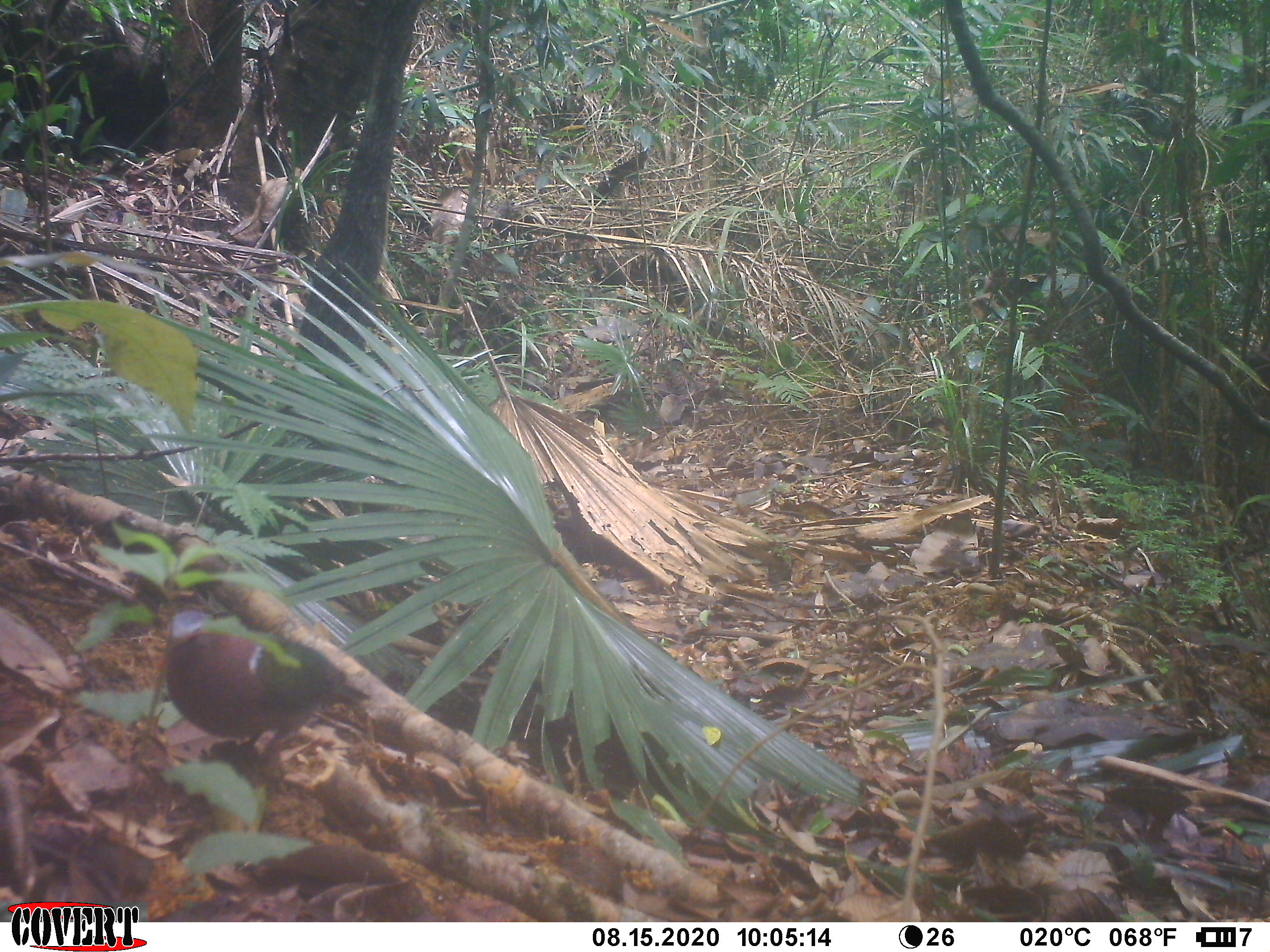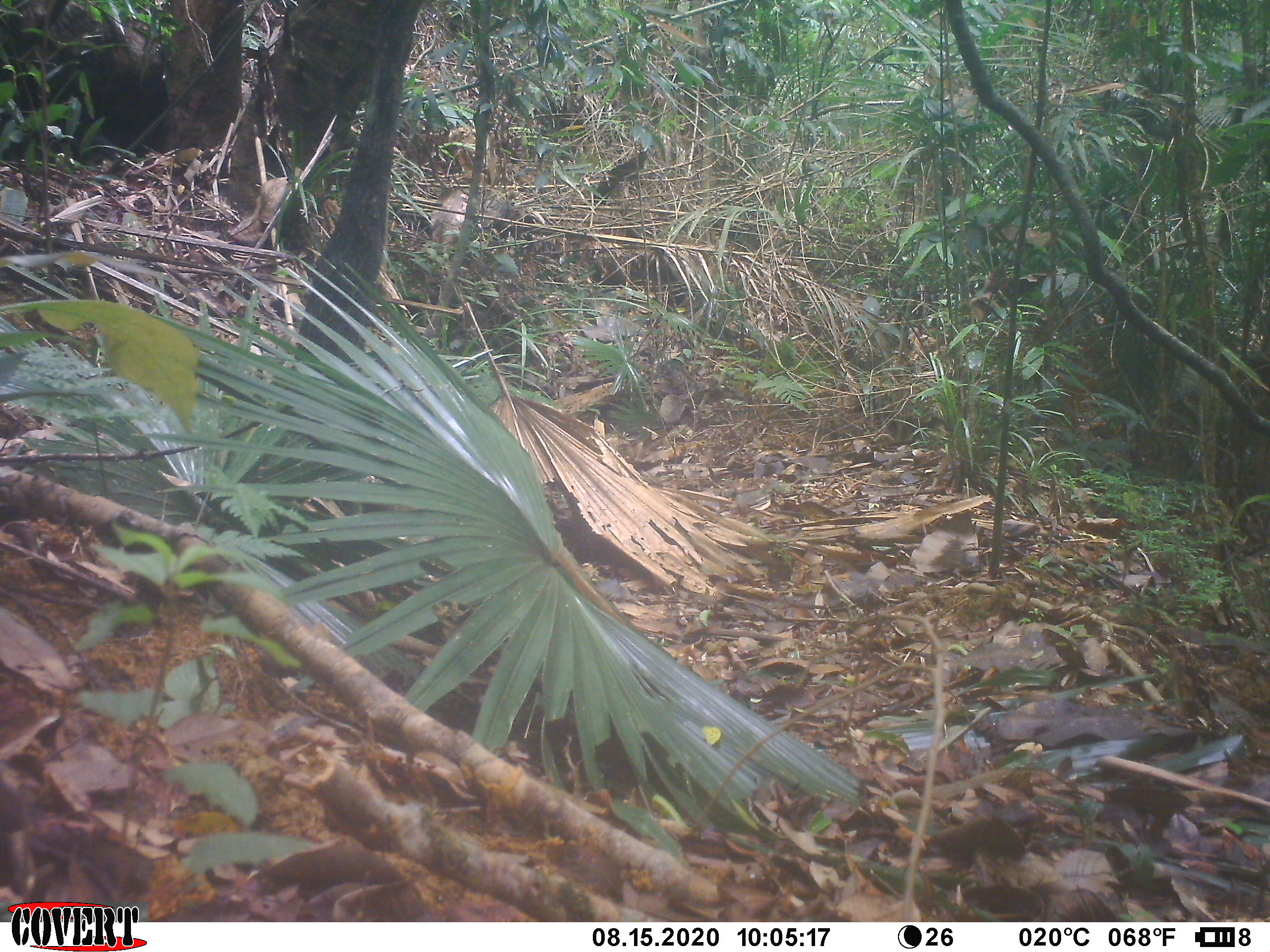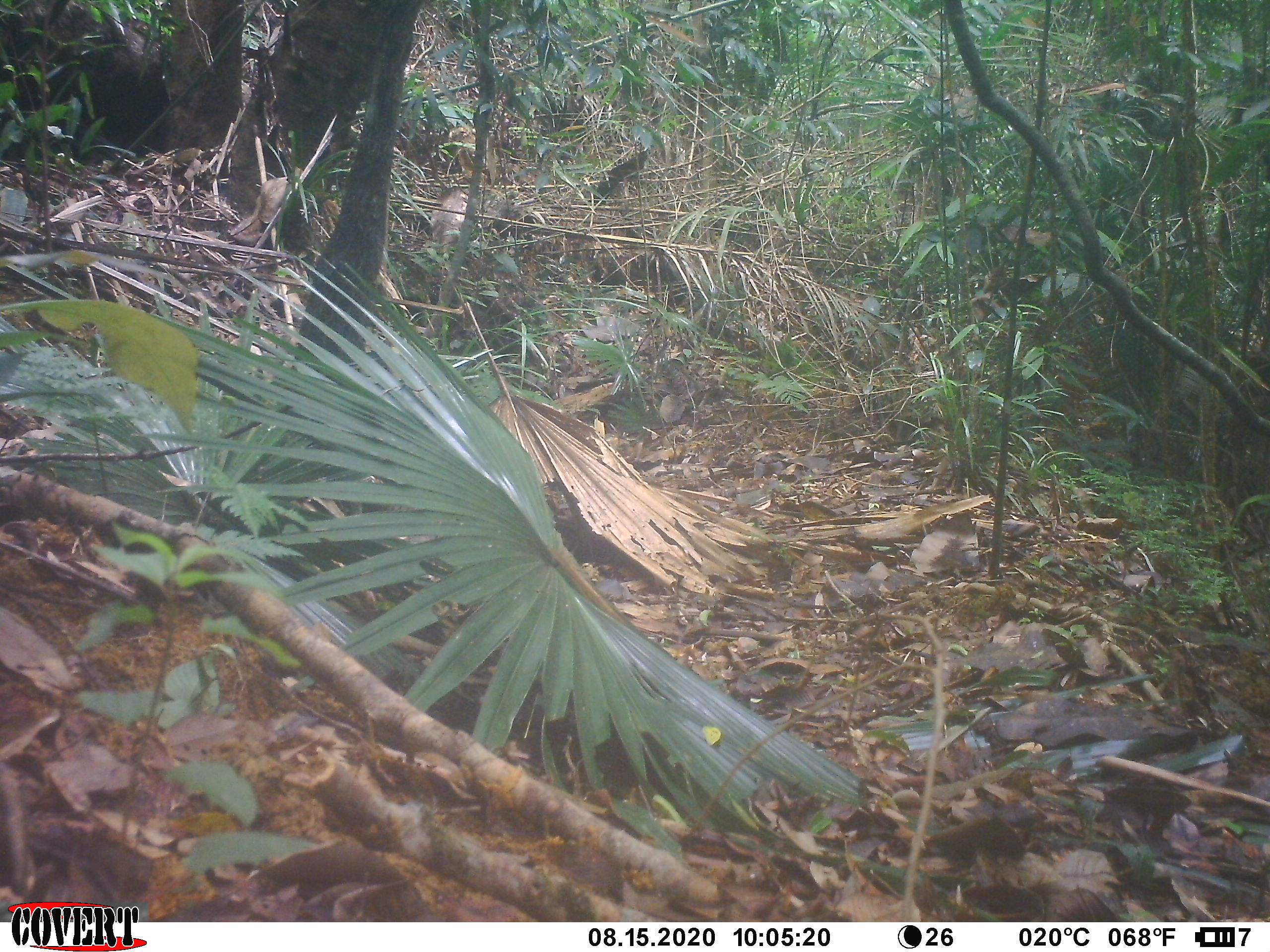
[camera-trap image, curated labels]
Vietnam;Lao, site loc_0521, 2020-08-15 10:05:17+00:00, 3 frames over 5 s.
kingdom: Animalia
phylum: Chordata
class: Aves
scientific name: Aves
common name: bird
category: unidentified bird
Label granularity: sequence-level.